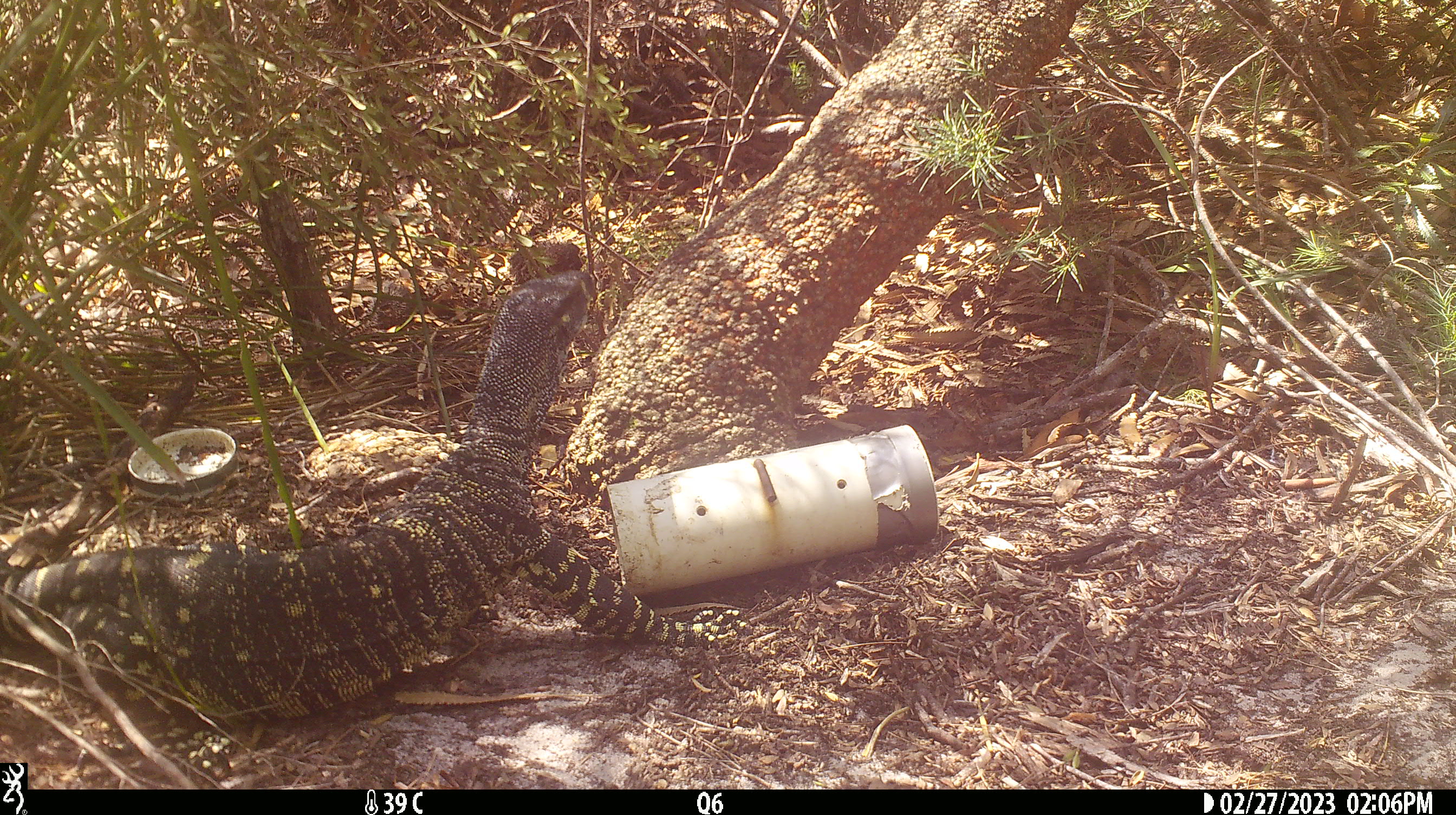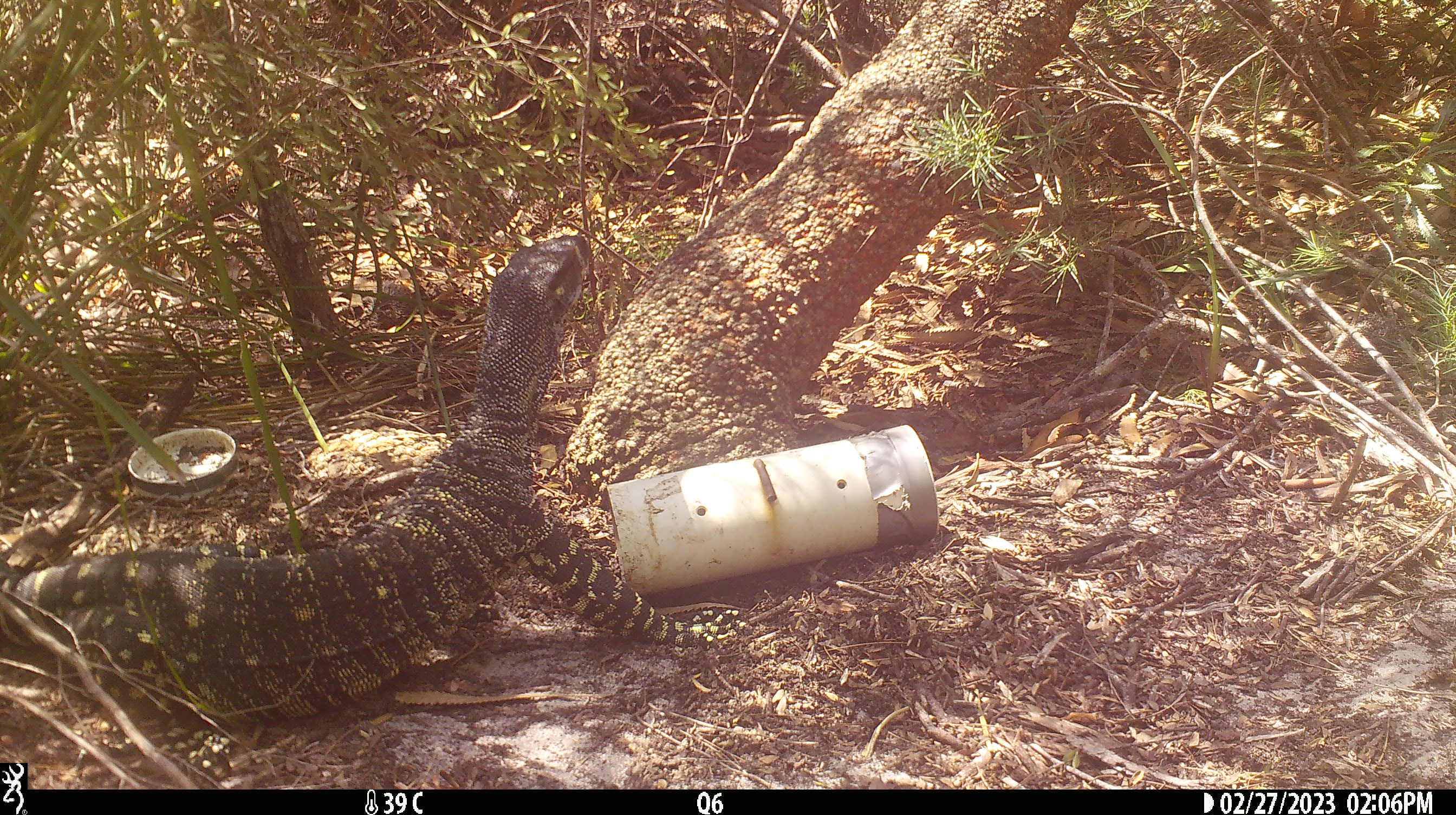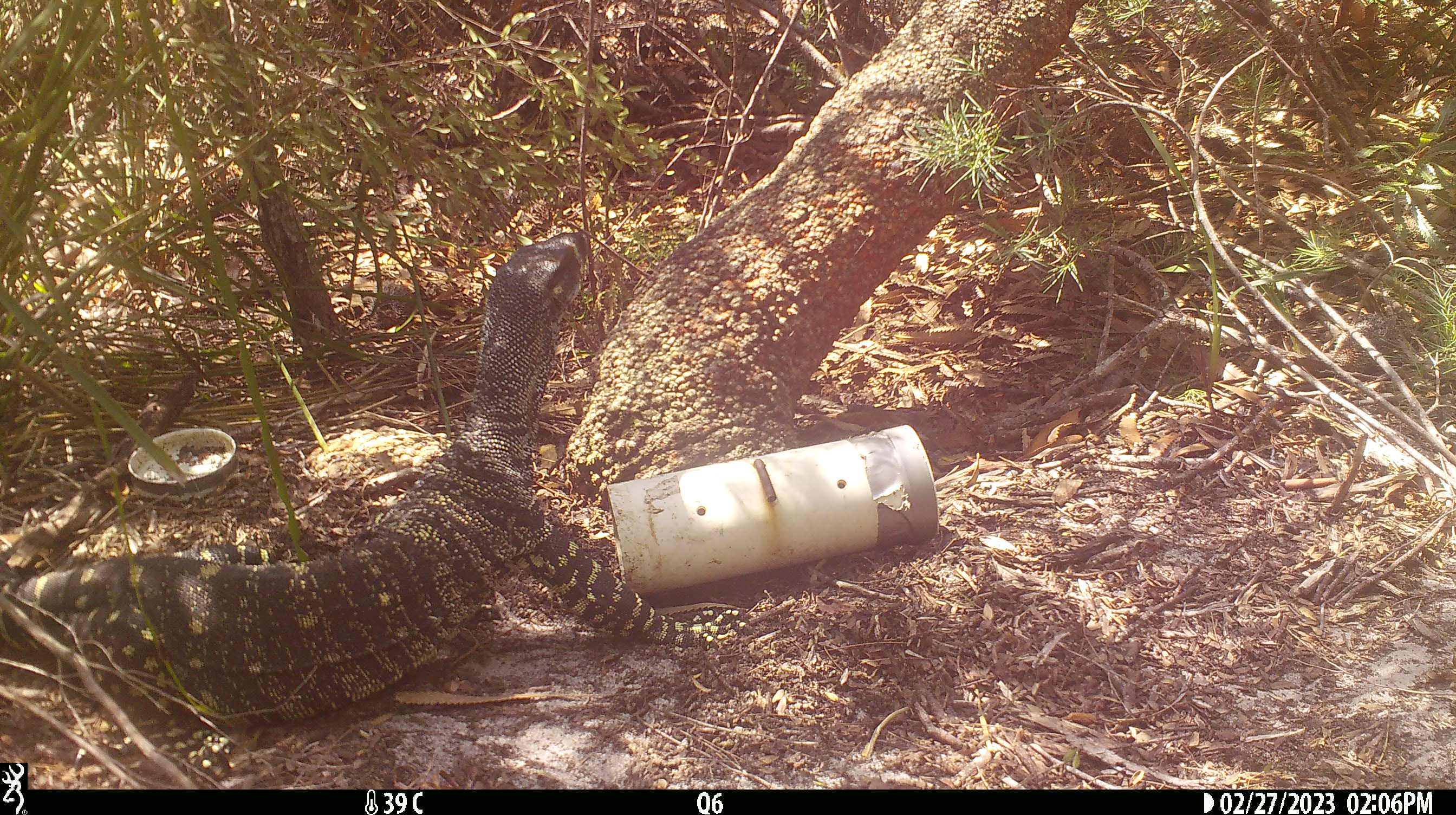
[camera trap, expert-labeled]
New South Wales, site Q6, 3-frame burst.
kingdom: Animalia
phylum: Chordata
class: Reptilia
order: Squamata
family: Varanidae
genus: Varanus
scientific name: Varanus varius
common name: lace monitor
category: goanna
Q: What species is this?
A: Goanna (lace monitor) (Varanus varius).